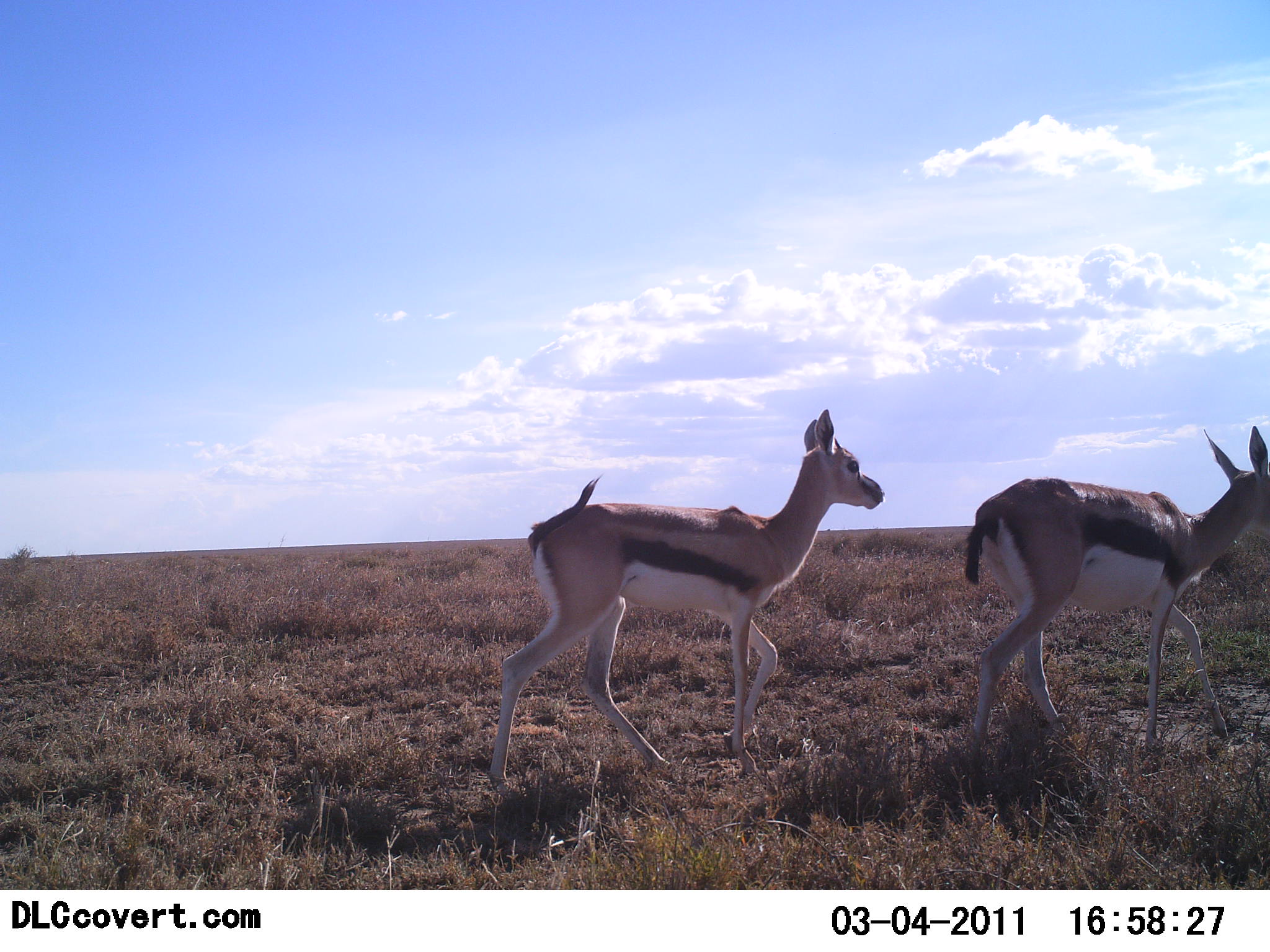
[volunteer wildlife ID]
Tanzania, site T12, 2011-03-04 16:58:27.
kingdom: Animalia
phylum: Chordata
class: Mammalia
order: Artiodactyla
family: Bovidae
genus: Eudorcas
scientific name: Eudorcas thomsonii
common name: thomson's gazelle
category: gazellethomsons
Gazellethomsons (thomson's gazelle) (Eudorcas thomsonii), count 2. Behavior (volunteer vote fractions): standing 0%, resting 0%, moving 100%, interacting 0%. Young present (vote fraction): 0%. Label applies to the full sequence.